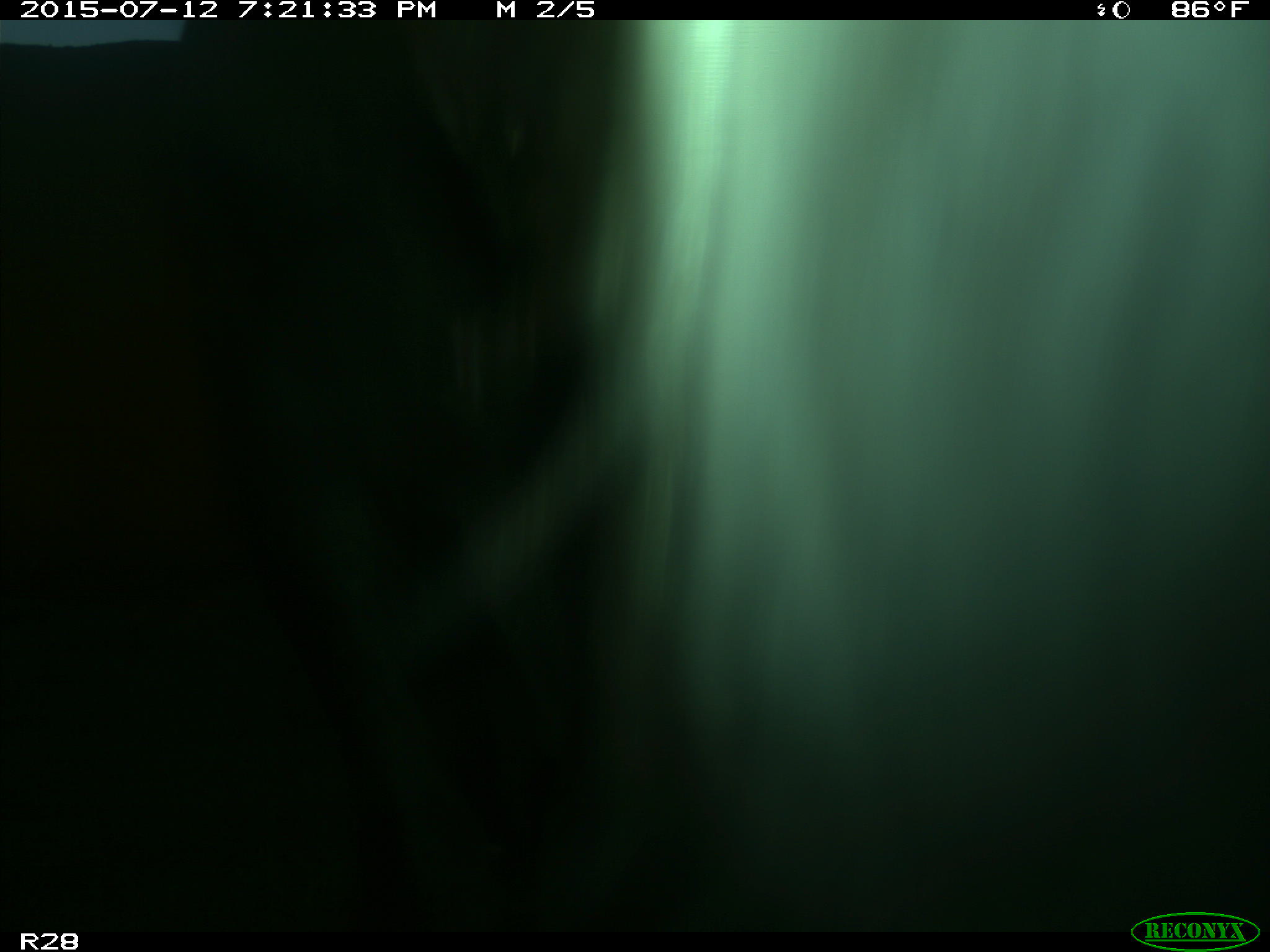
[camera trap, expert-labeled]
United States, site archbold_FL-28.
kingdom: Animalia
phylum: Chordata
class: Mammalia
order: Artiodactyla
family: Bovidae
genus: Bos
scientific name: Bos taurus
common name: domestic cow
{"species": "Bos taurus (domestic cow)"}